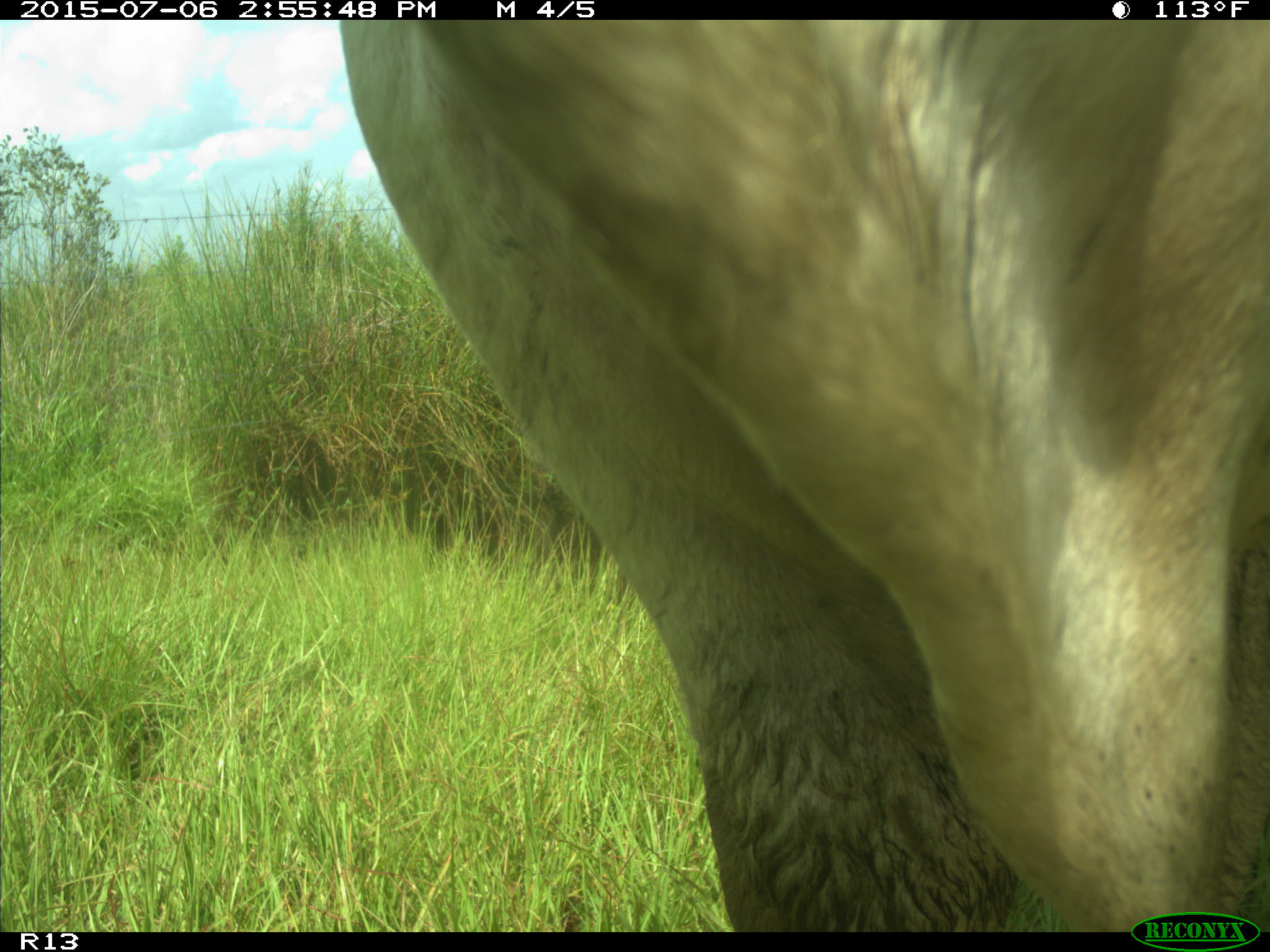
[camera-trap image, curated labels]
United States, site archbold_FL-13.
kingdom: Animalia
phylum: Chordata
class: Mammalia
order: Artiodactyla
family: Bovidae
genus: Bos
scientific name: Bos taurus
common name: domestic cow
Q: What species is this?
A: Bos taurus (domestic cow).